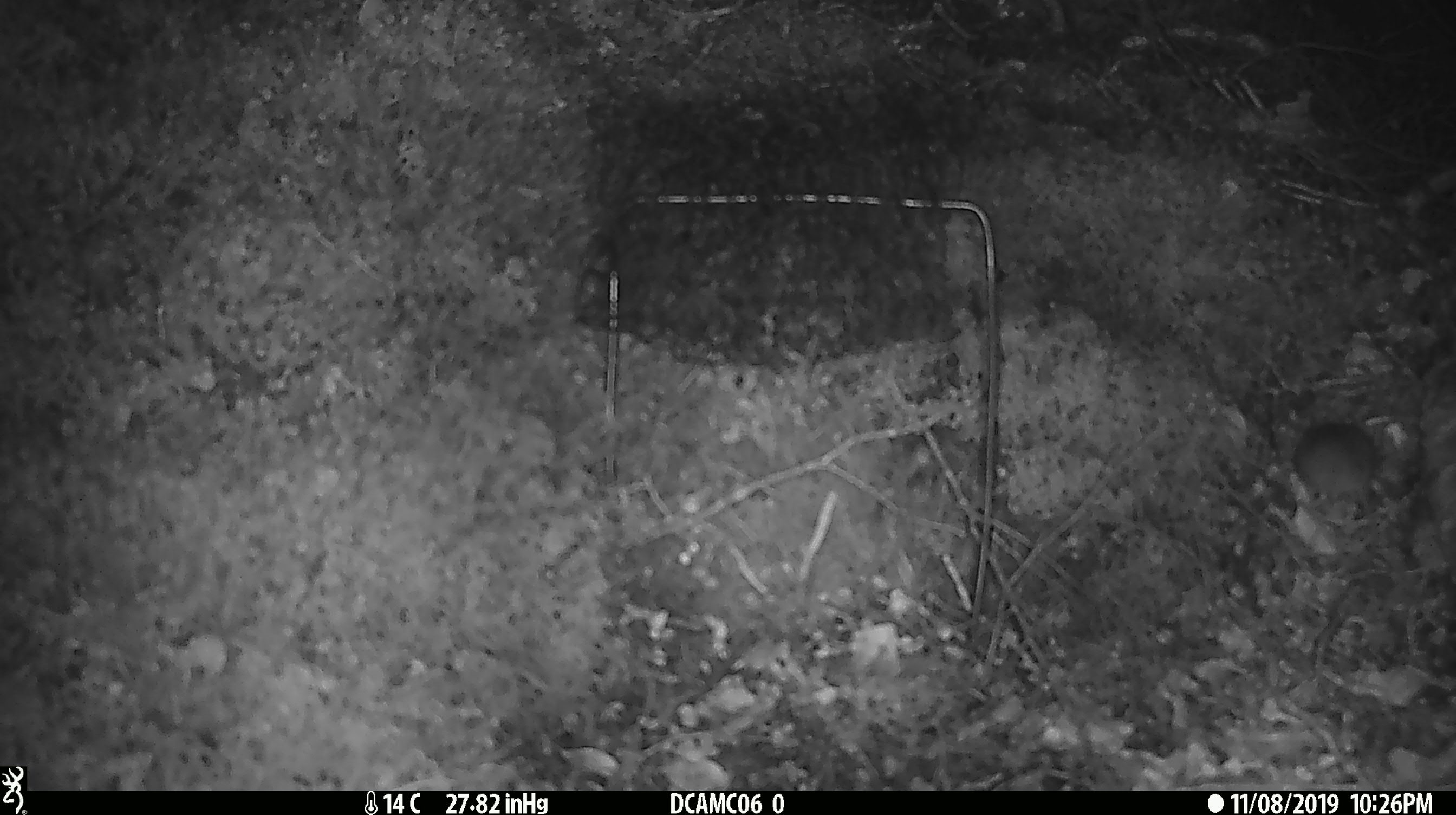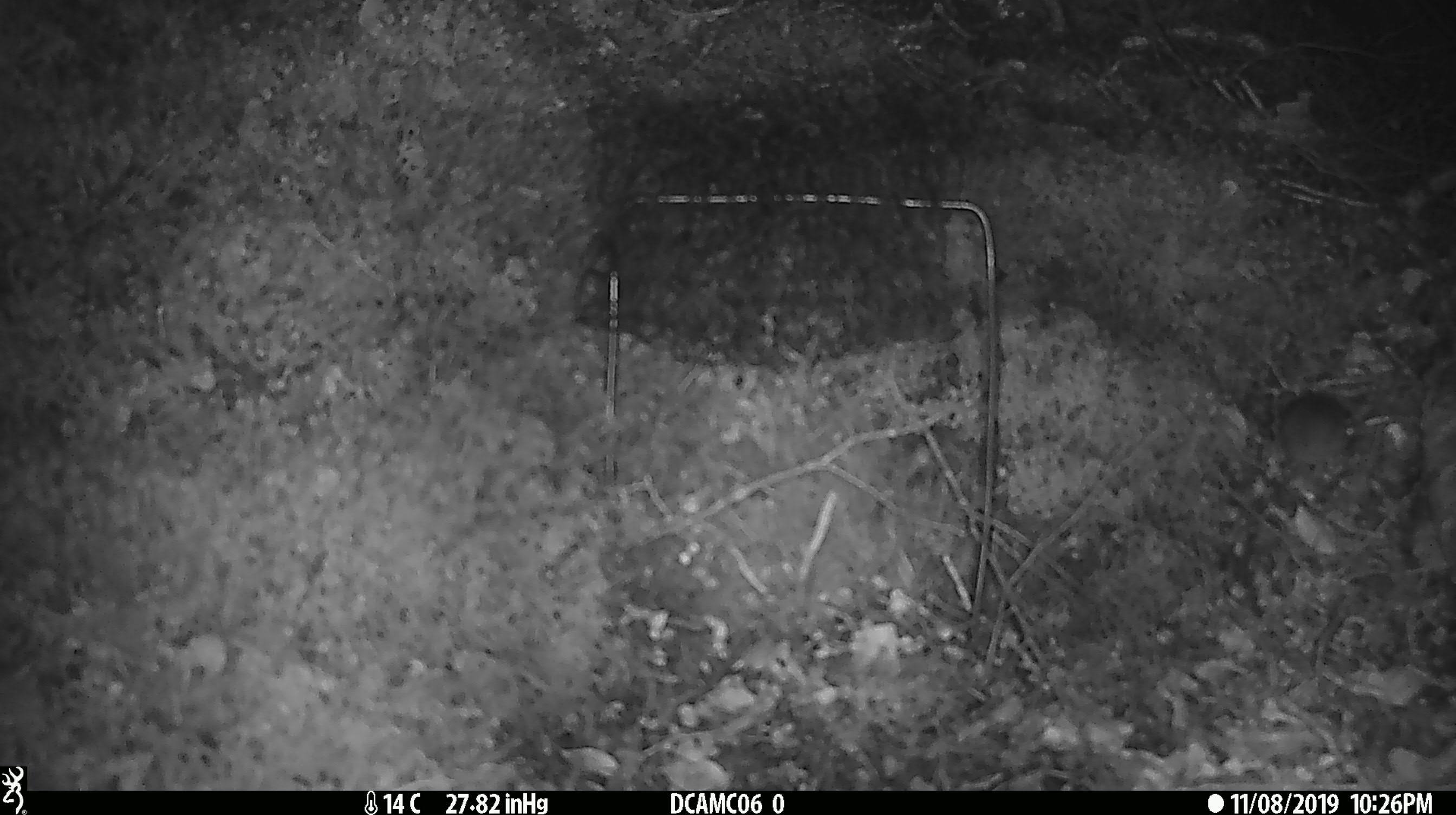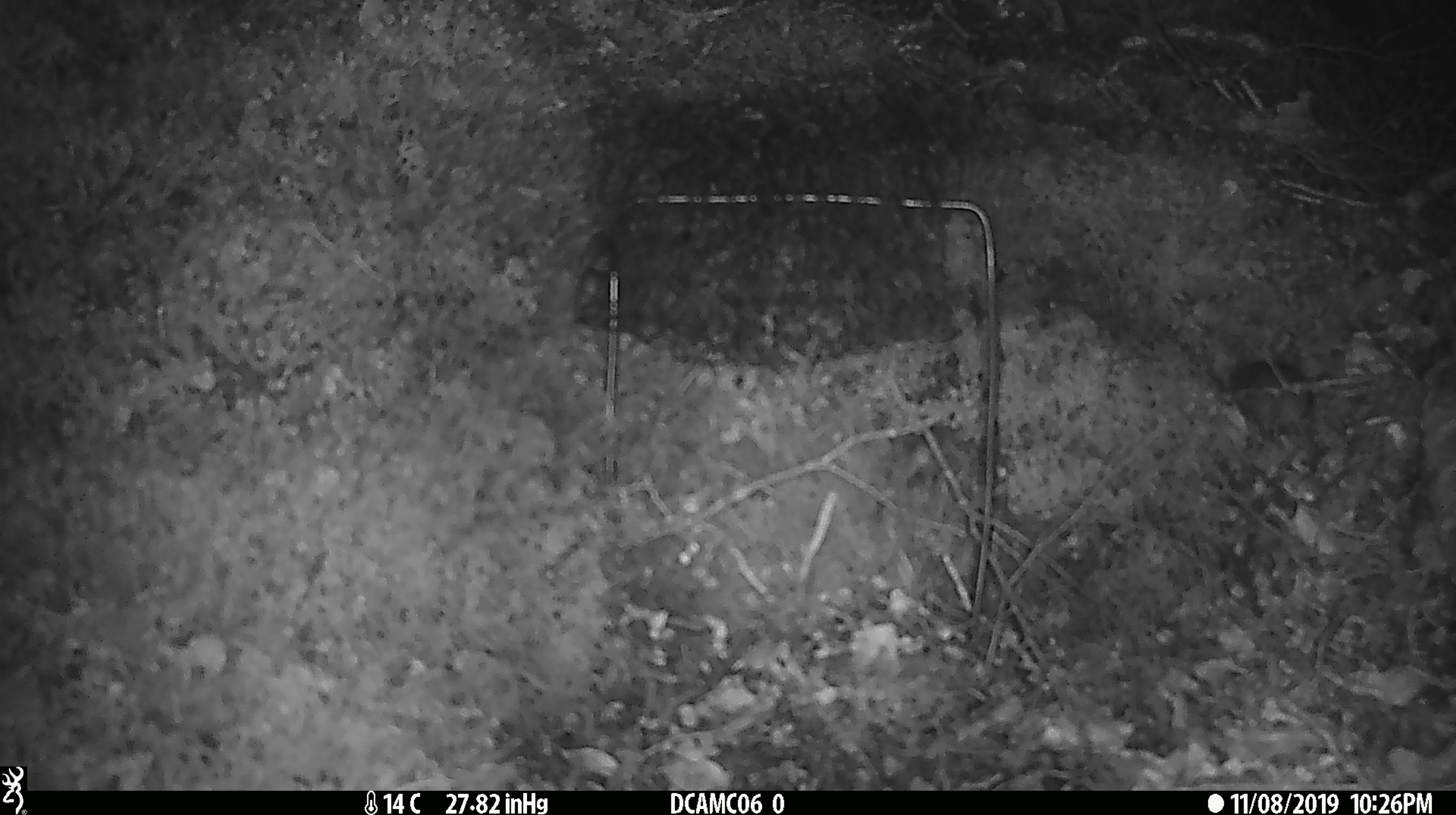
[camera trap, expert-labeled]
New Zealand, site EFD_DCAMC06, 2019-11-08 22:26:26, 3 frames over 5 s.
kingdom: Animalia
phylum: Chordata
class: Mammalia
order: Rodentia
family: Muridae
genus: Mus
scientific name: Mus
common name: mouse